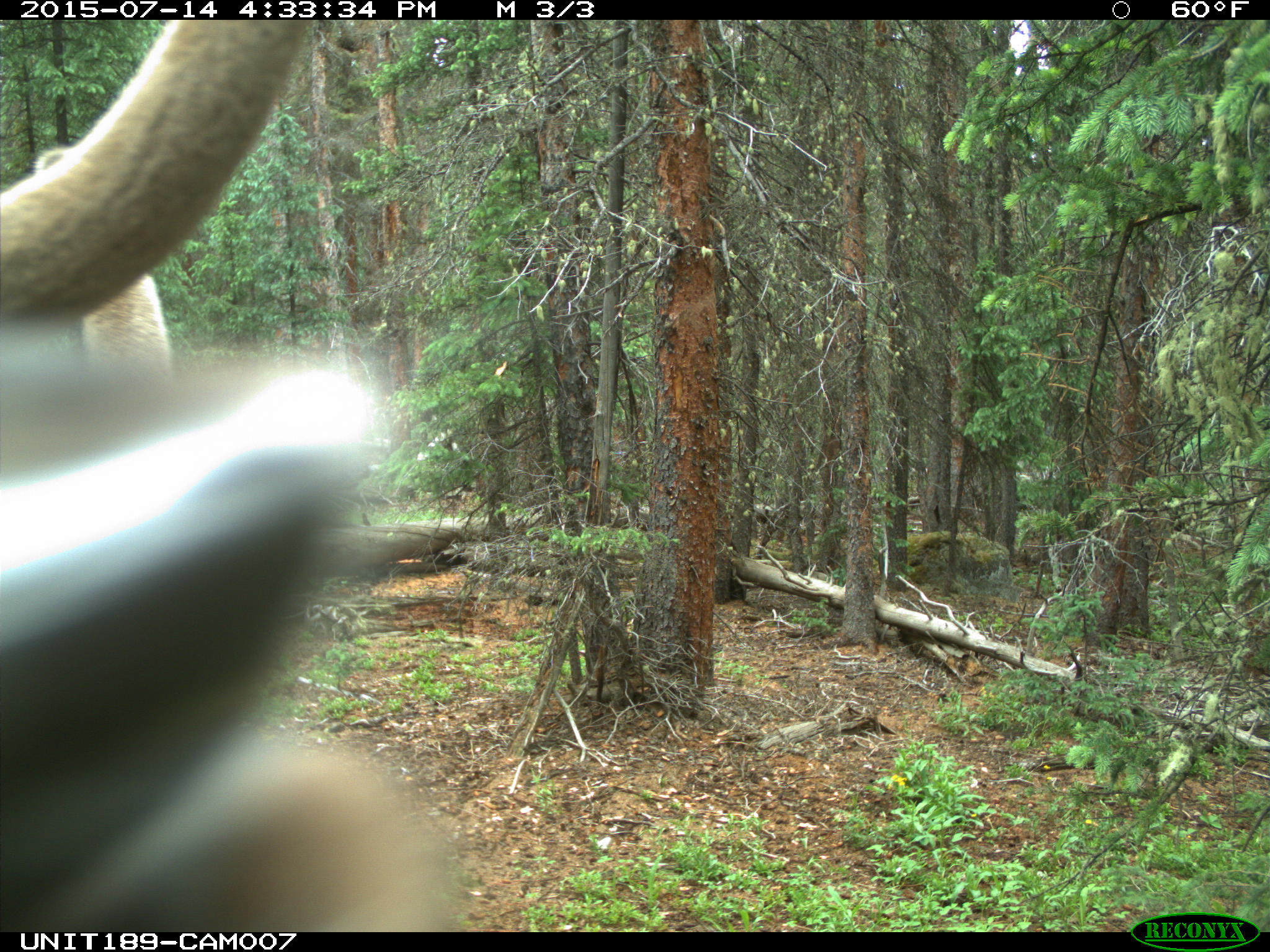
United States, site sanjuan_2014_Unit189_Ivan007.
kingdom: Animalia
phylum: Chordata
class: Mammalia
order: Artiodactyla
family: Cervidae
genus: Cervus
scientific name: Cervus elaphus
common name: red deer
Cervus elaphus (red deer).